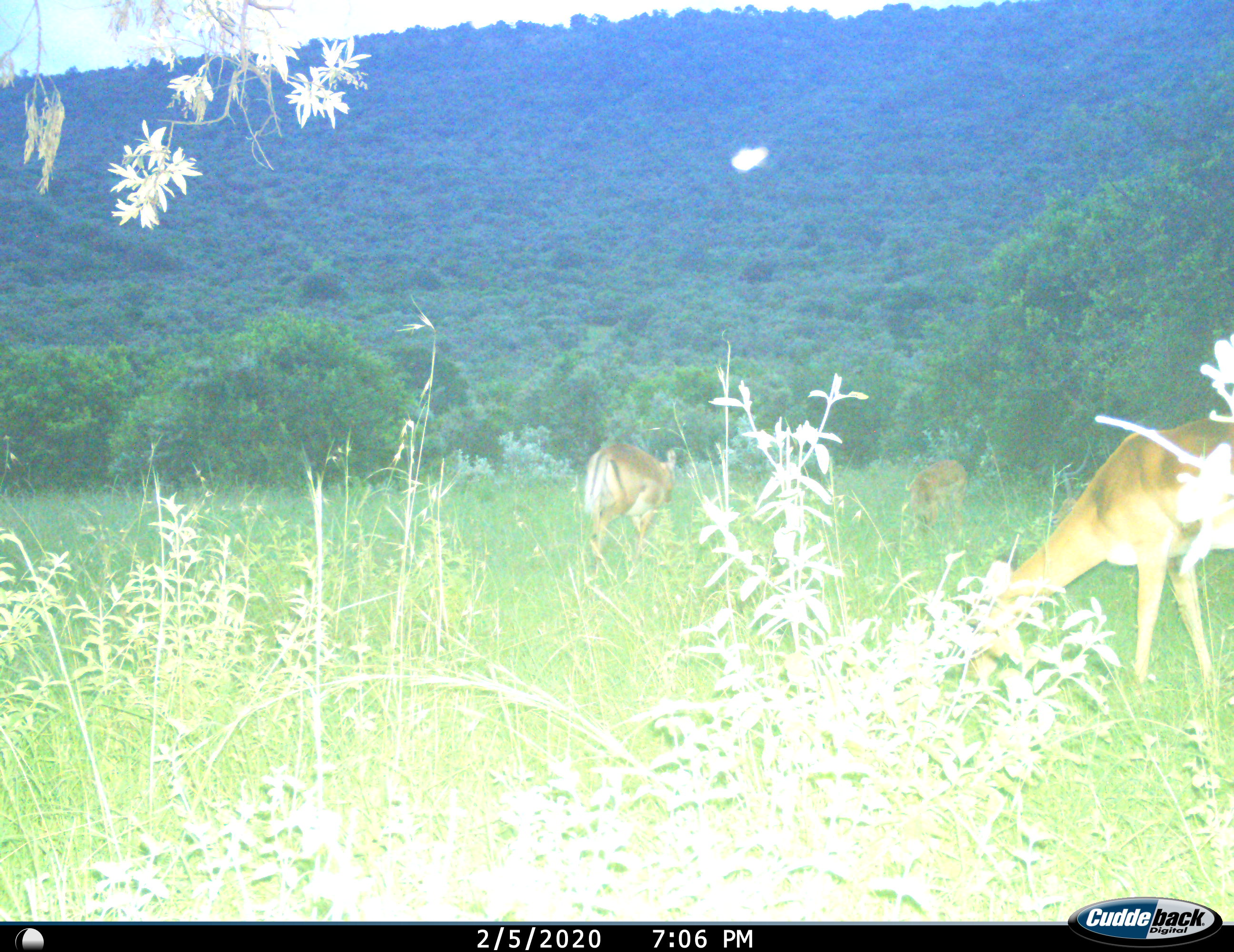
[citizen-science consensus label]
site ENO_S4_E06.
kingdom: Animalia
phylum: Chordata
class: Mammalia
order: Artiodactyla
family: Bovidae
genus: Aepyceros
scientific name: Aepyceros melampus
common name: impala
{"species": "impala (Aepyceros melampus)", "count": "3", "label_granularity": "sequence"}